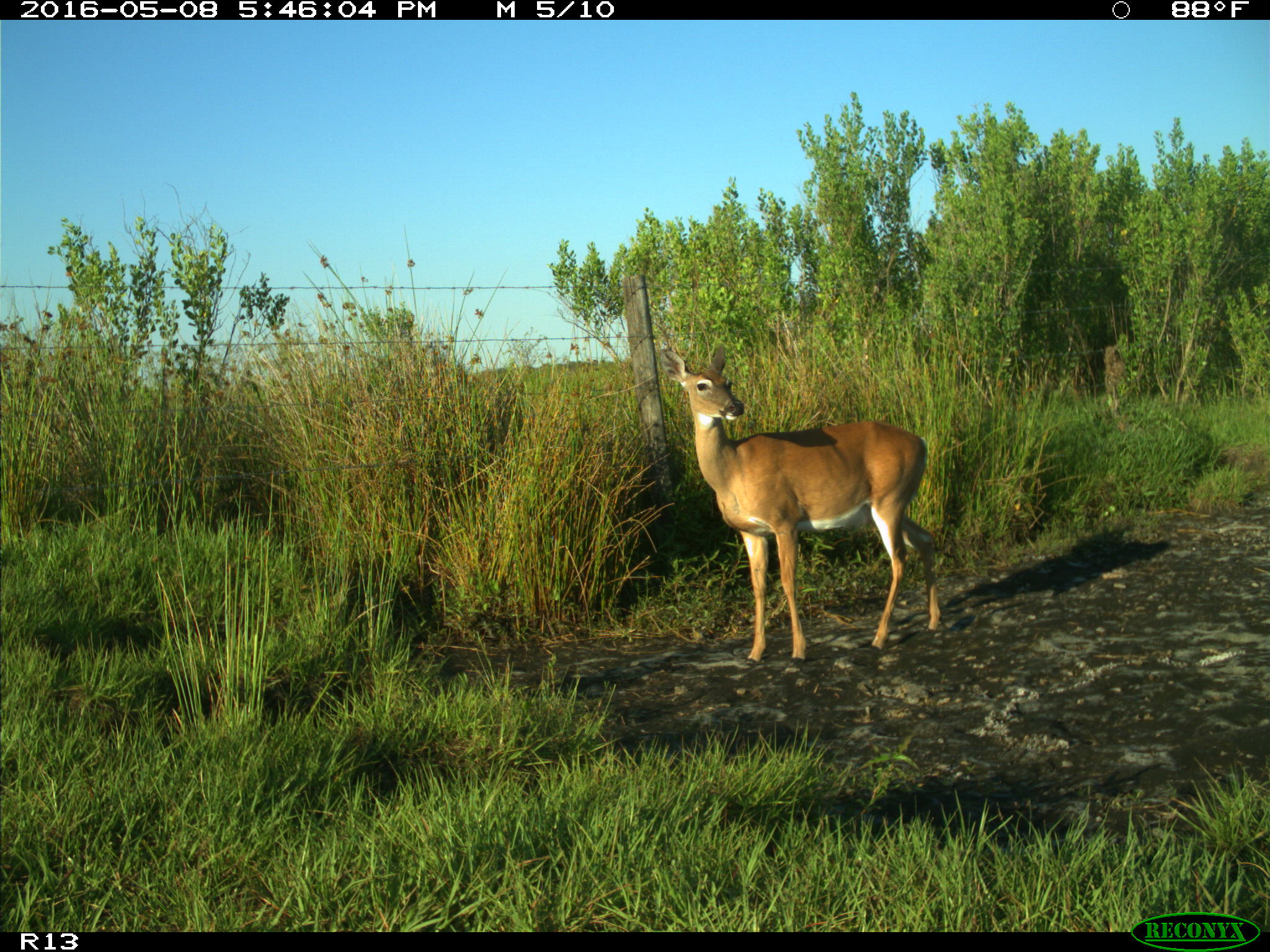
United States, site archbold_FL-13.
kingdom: Animalia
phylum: Chordata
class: Mammalia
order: Artiodactyla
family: Cervidae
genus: Odocoileus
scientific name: Odocoileus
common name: deer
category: unidentified deer